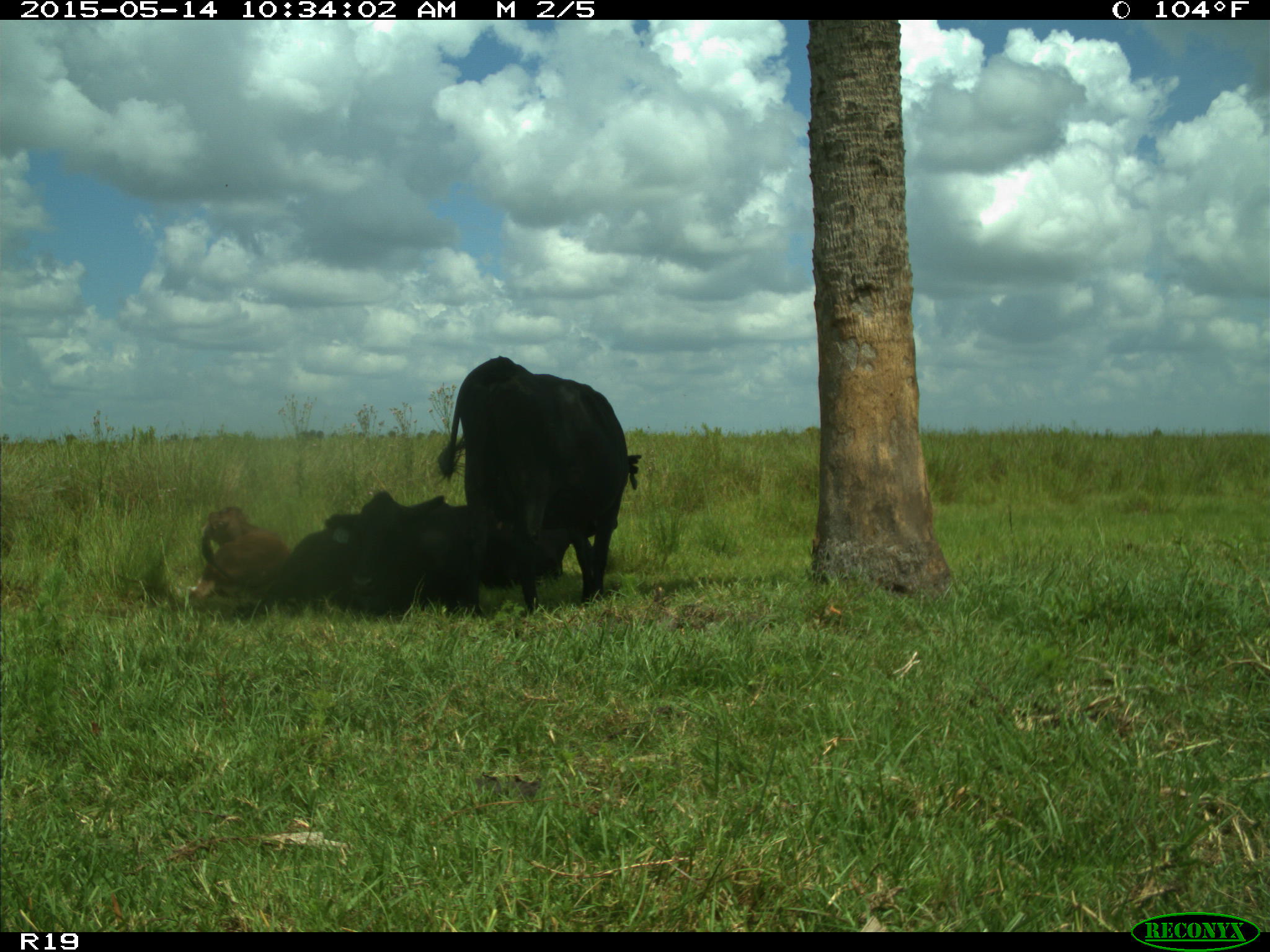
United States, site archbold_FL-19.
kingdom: Animalia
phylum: Chordata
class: Mammalia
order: Artiodactyla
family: Bovidae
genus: Bos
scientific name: Bos taurus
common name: domestic cow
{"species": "Bos taurus (domestic cow)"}